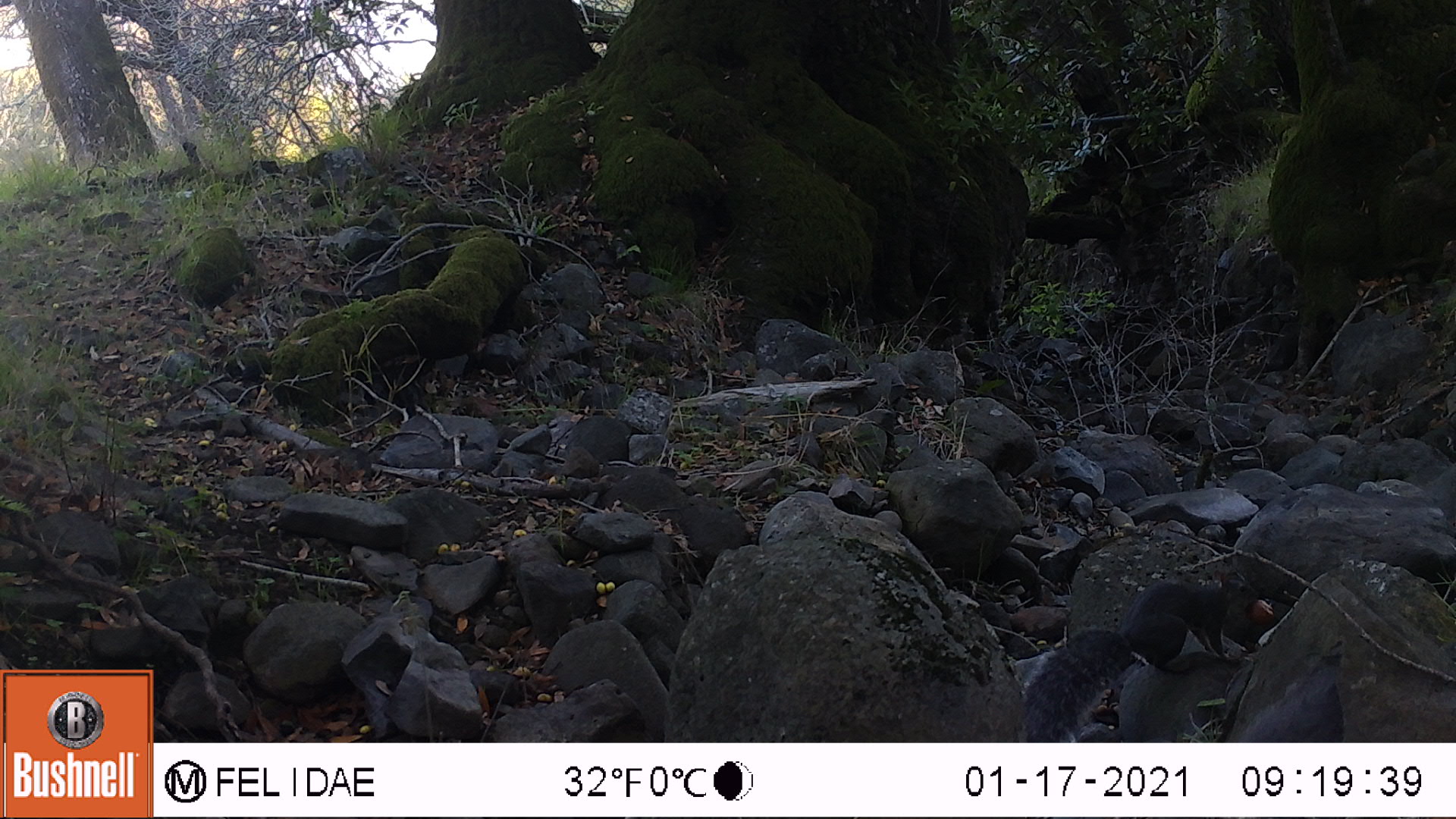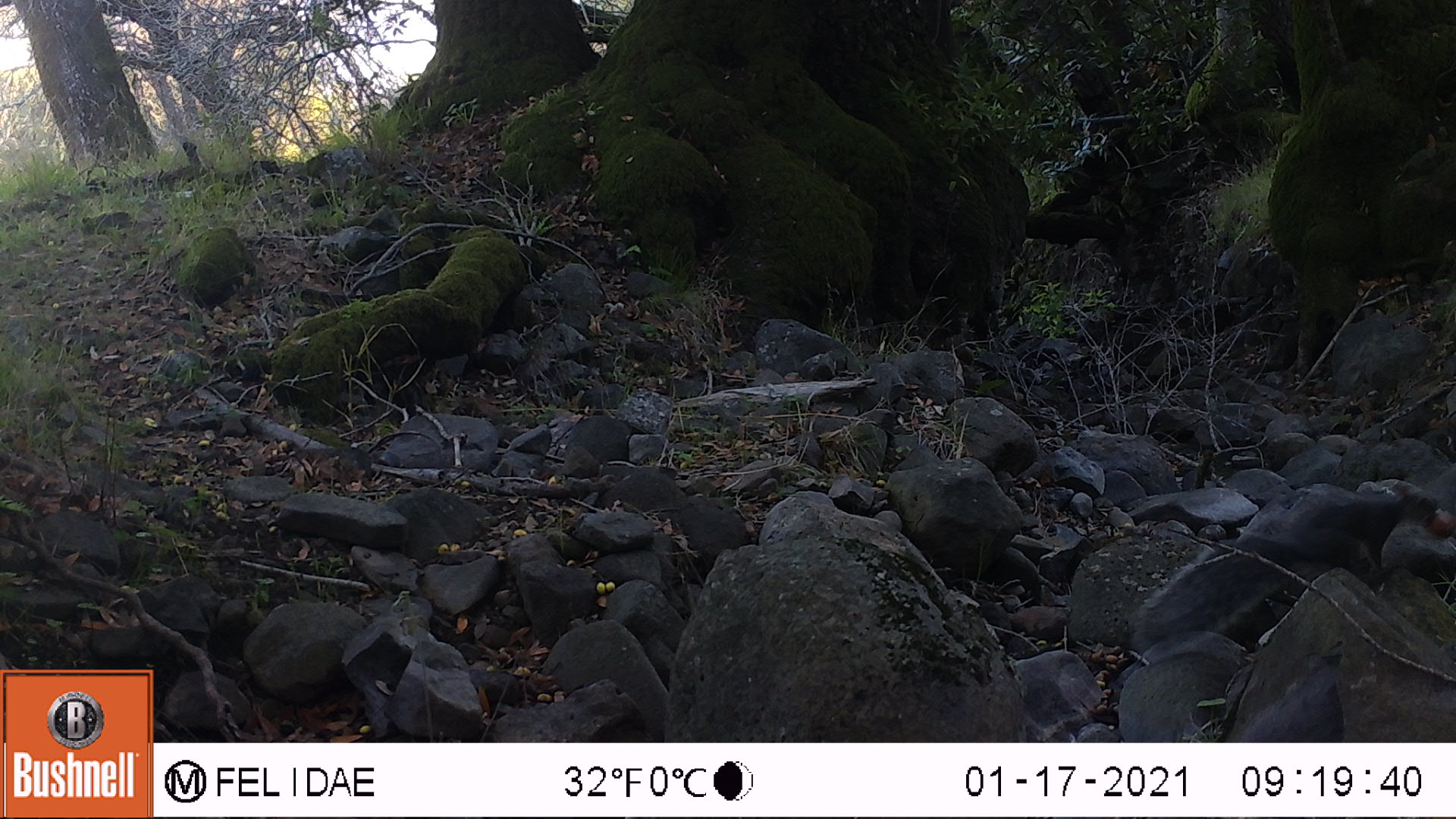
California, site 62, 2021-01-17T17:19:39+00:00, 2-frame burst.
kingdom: Animalia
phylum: Chordata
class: Mammalia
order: Rodentia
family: Sciuridae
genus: Sciurus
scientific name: Sciurus griseus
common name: western gray squirrel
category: western grey squirrel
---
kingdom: Animalia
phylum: Chordata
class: Mammalia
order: Rodentia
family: Sciuridae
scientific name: Sciuridae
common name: squirrel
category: unknown squirrel